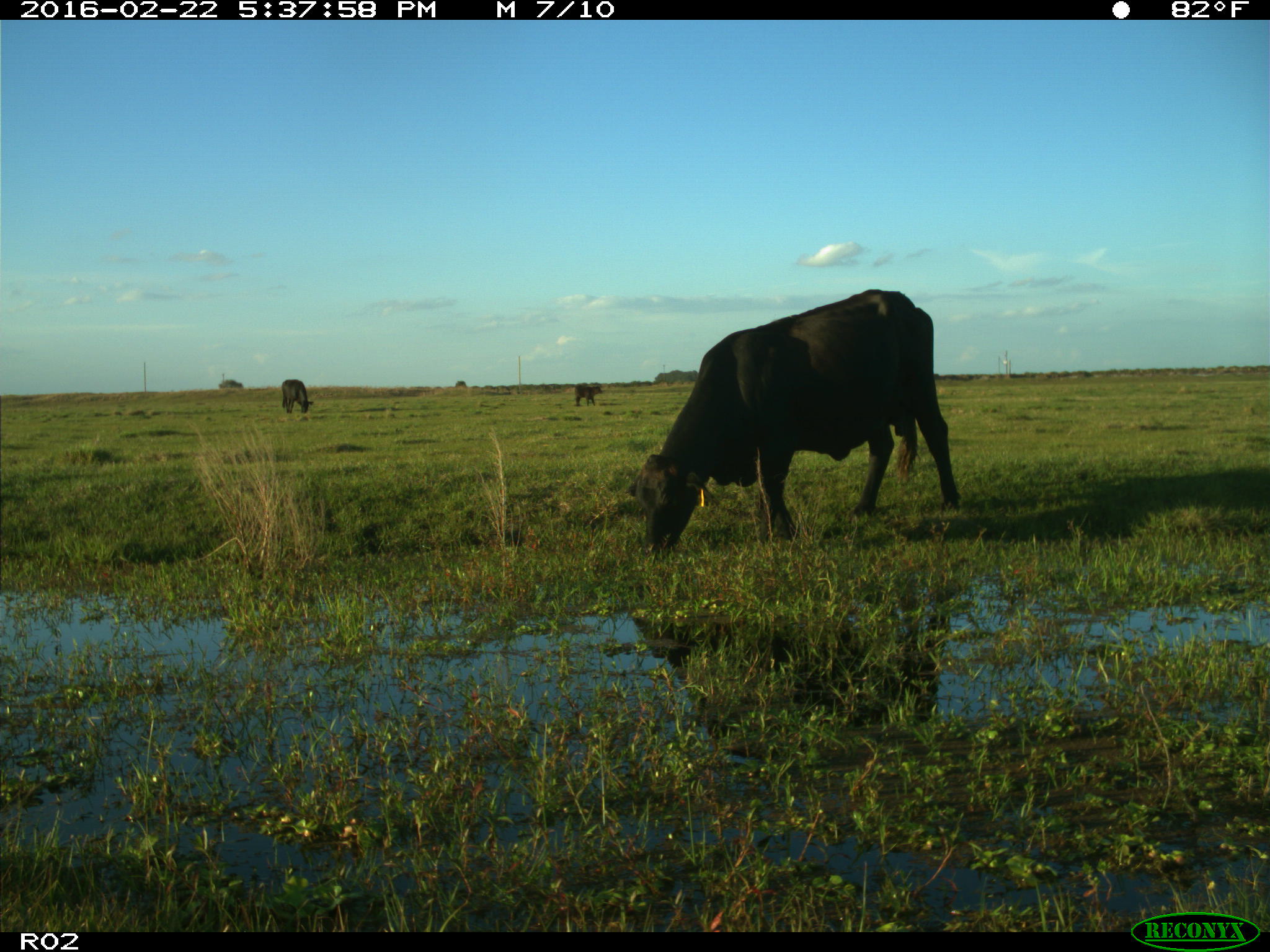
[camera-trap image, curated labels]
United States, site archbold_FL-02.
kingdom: Animalia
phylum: Chordata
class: Mammalia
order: Artiodactyla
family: Bovidae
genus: Bos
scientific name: Bos taurus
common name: domestic cow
Bos taurus (domestic cow).